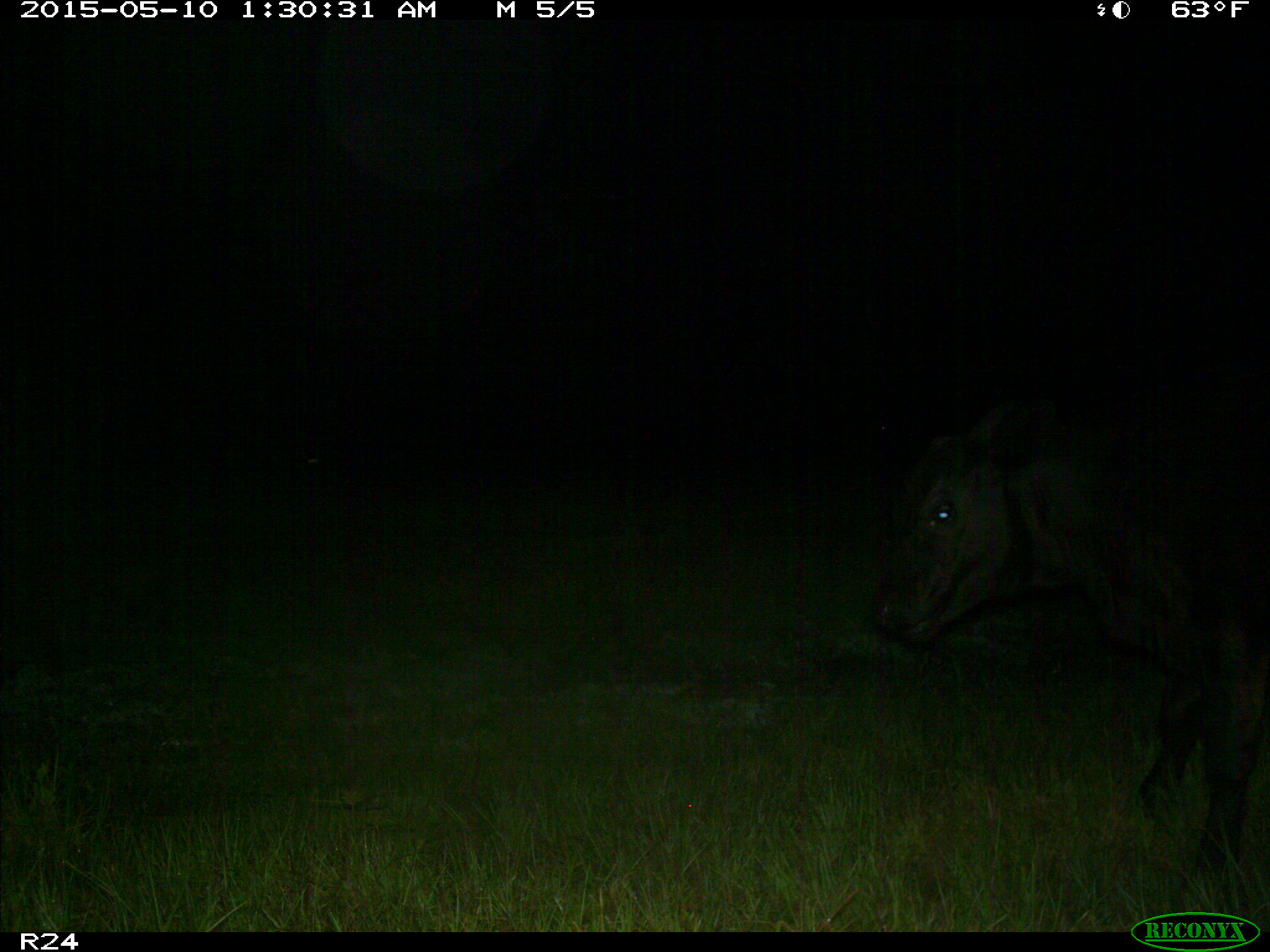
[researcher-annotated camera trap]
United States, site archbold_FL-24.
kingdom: Animalia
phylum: Chordata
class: Mammalia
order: Artiodactyla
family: Bovidae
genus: Bos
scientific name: Bos taurus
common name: domestic cow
Bos taurus (domestic cow).